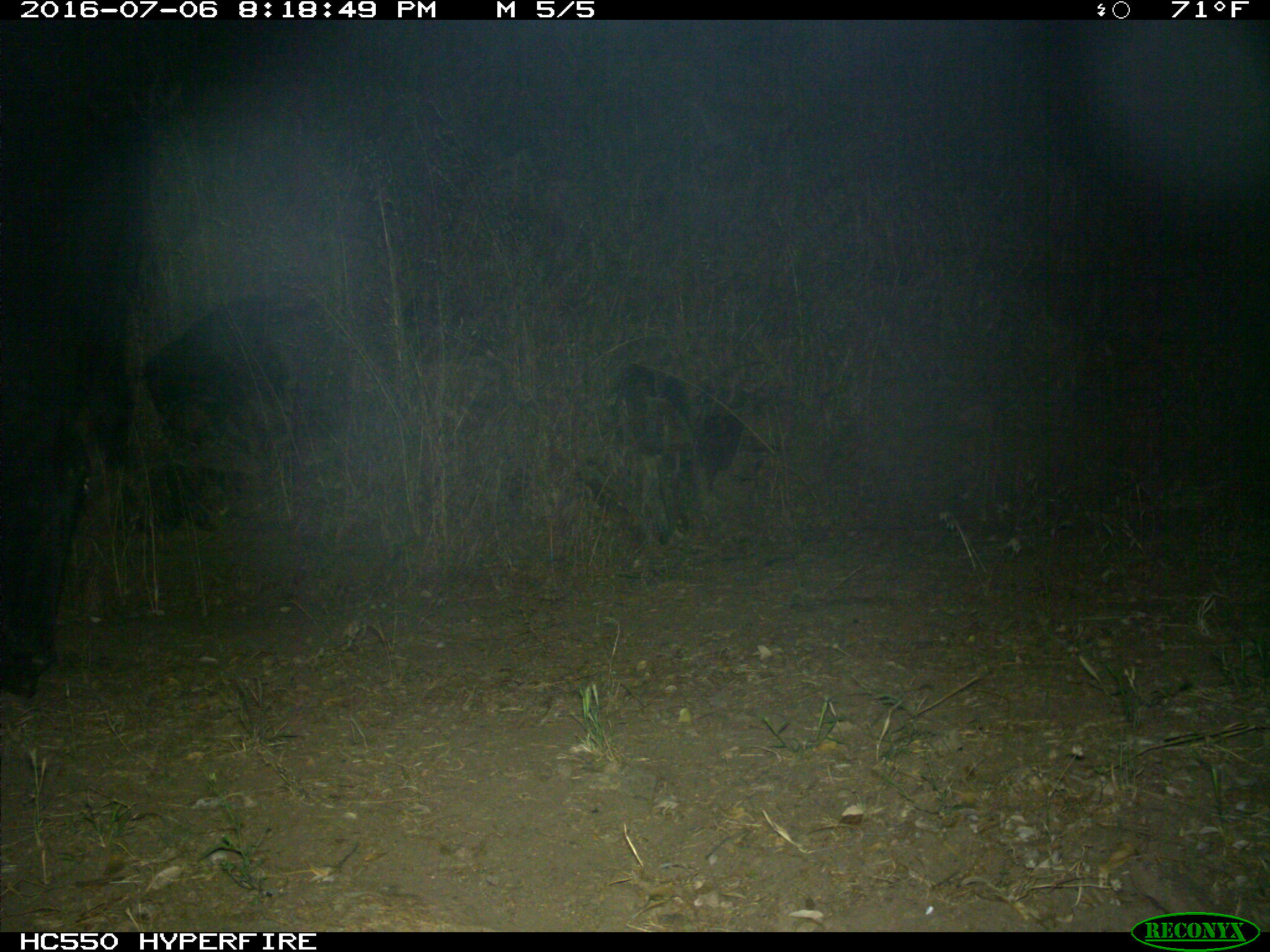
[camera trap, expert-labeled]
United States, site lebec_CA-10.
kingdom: Animalia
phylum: Chordata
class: Mammalia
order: Artiodactyla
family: Bovidae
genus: Bos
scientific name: Bos taurus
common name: domestic cow